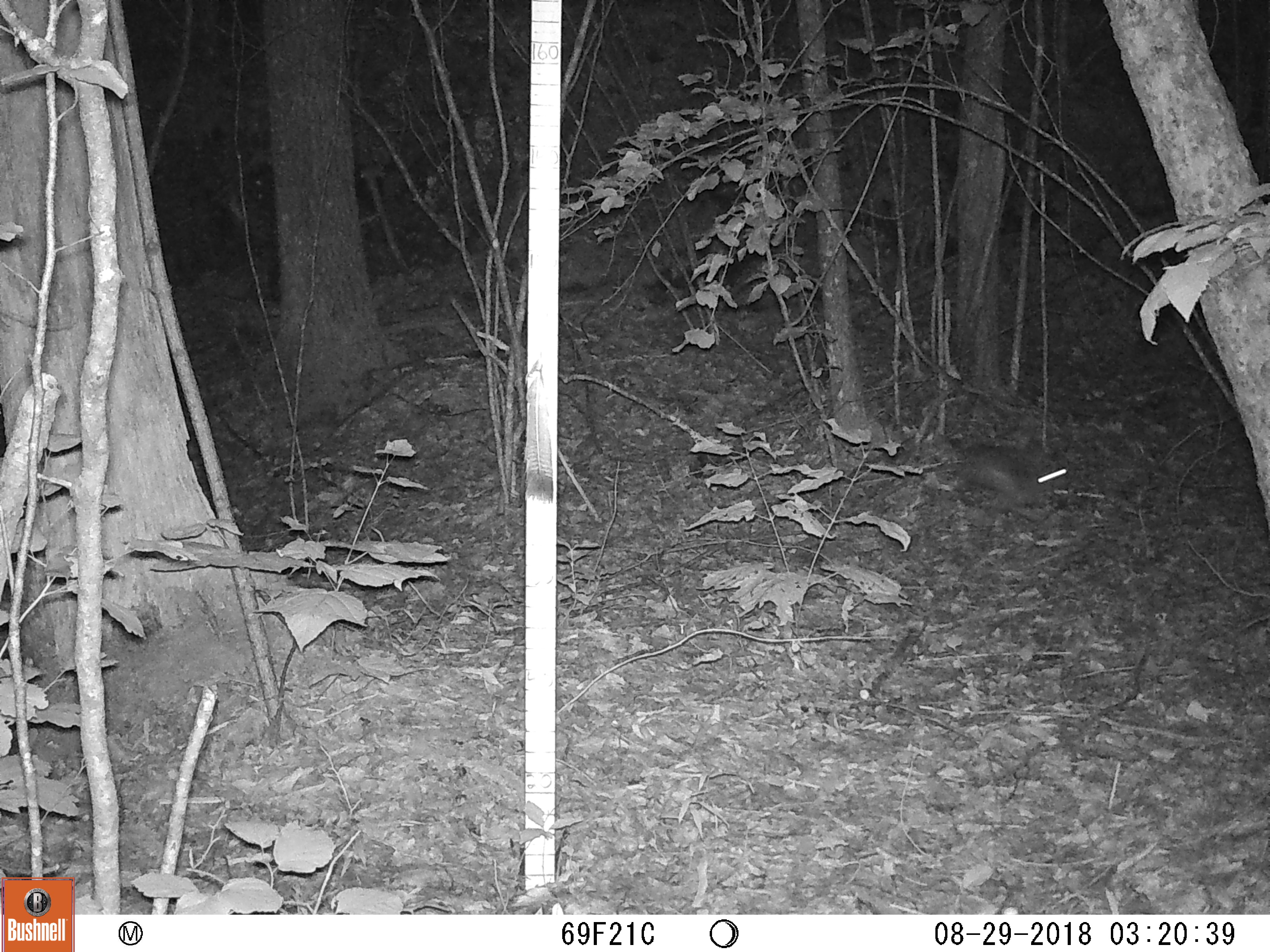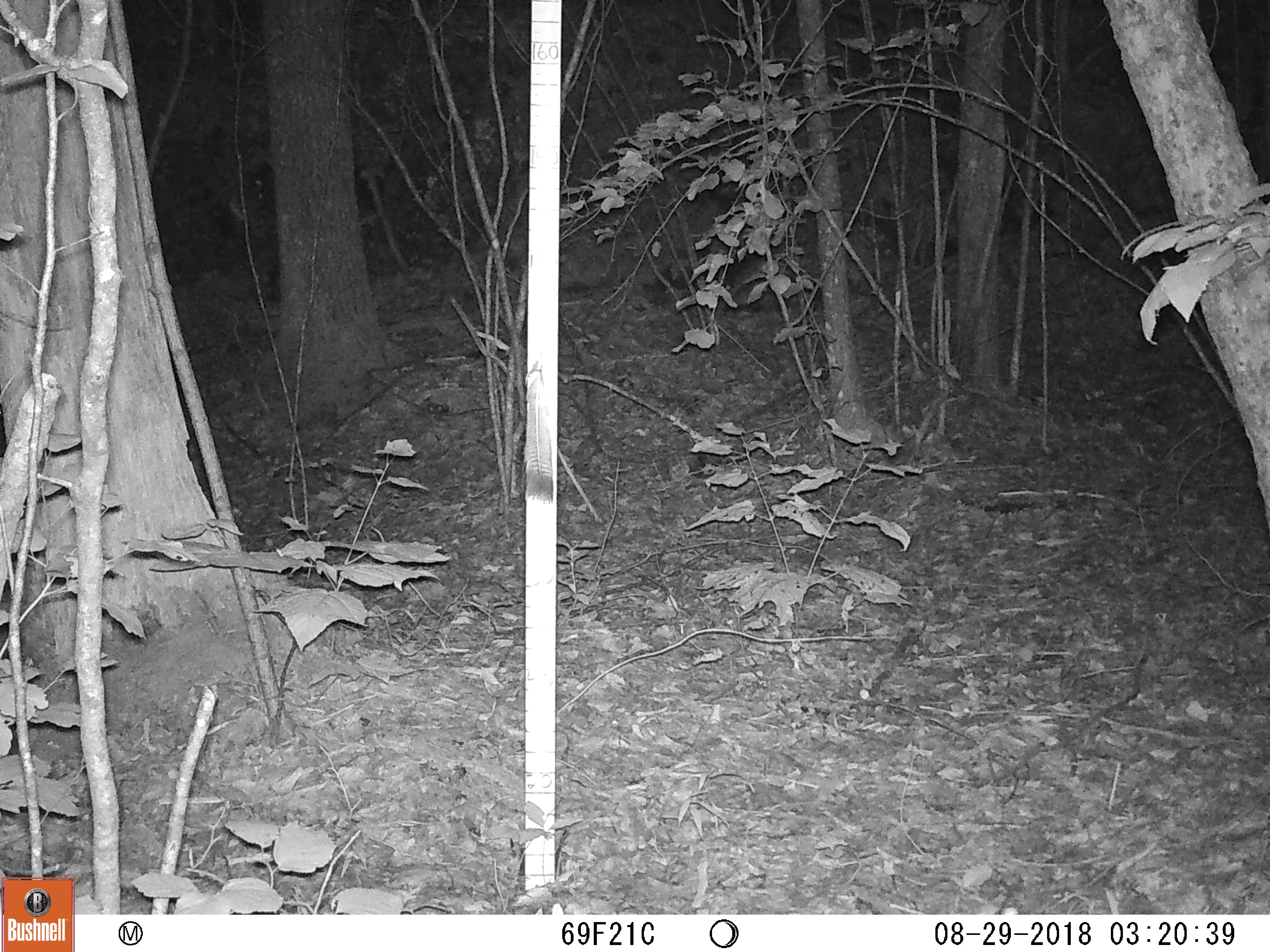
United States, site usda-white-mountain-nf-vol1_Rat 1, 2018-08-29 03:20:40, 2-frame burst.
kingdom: Animalia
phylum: Chordata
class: Mammalia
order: Lagomorpha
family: Leporidae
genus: Lepus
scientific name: Lepus americanus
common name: snowshoe hare